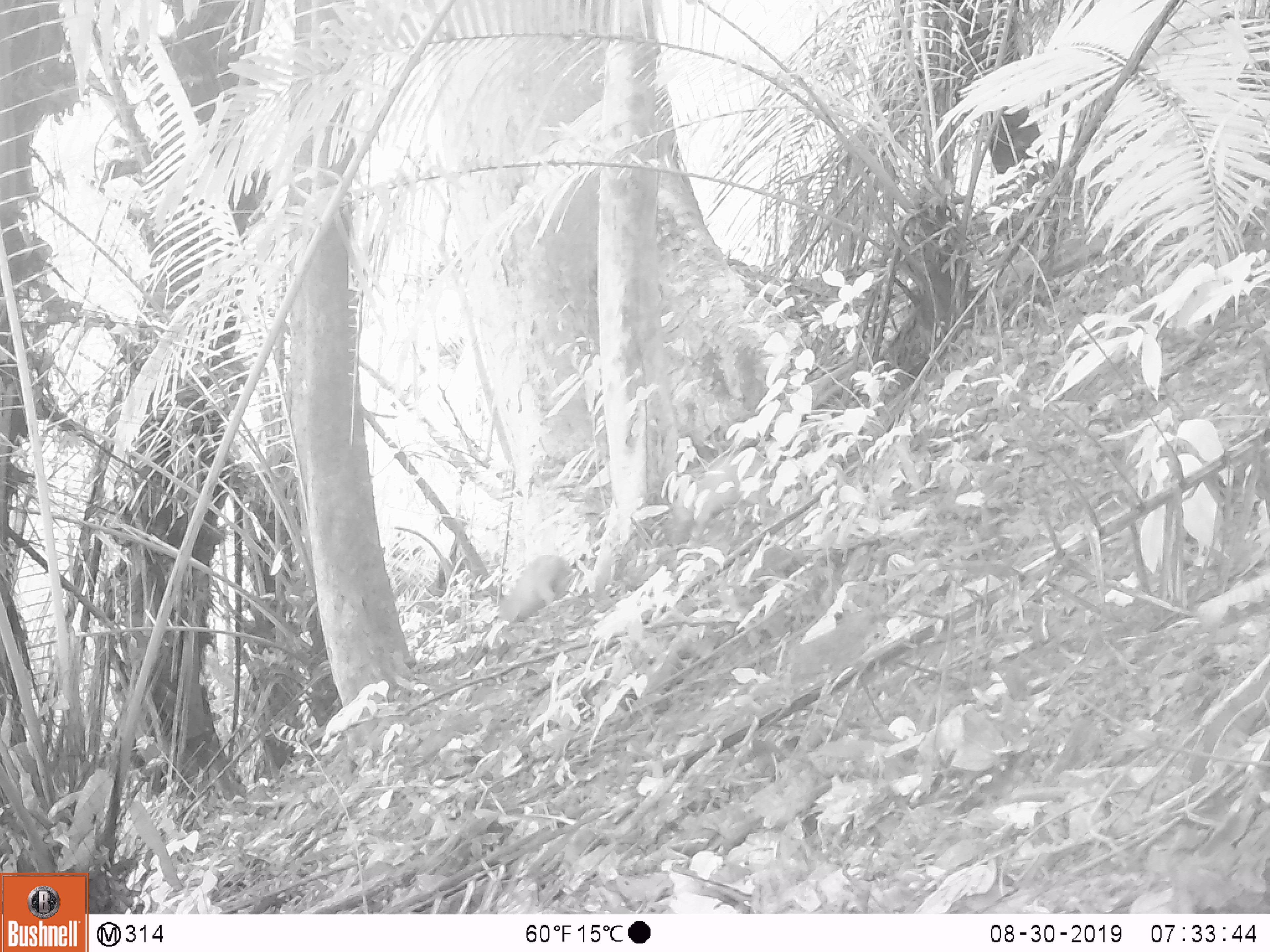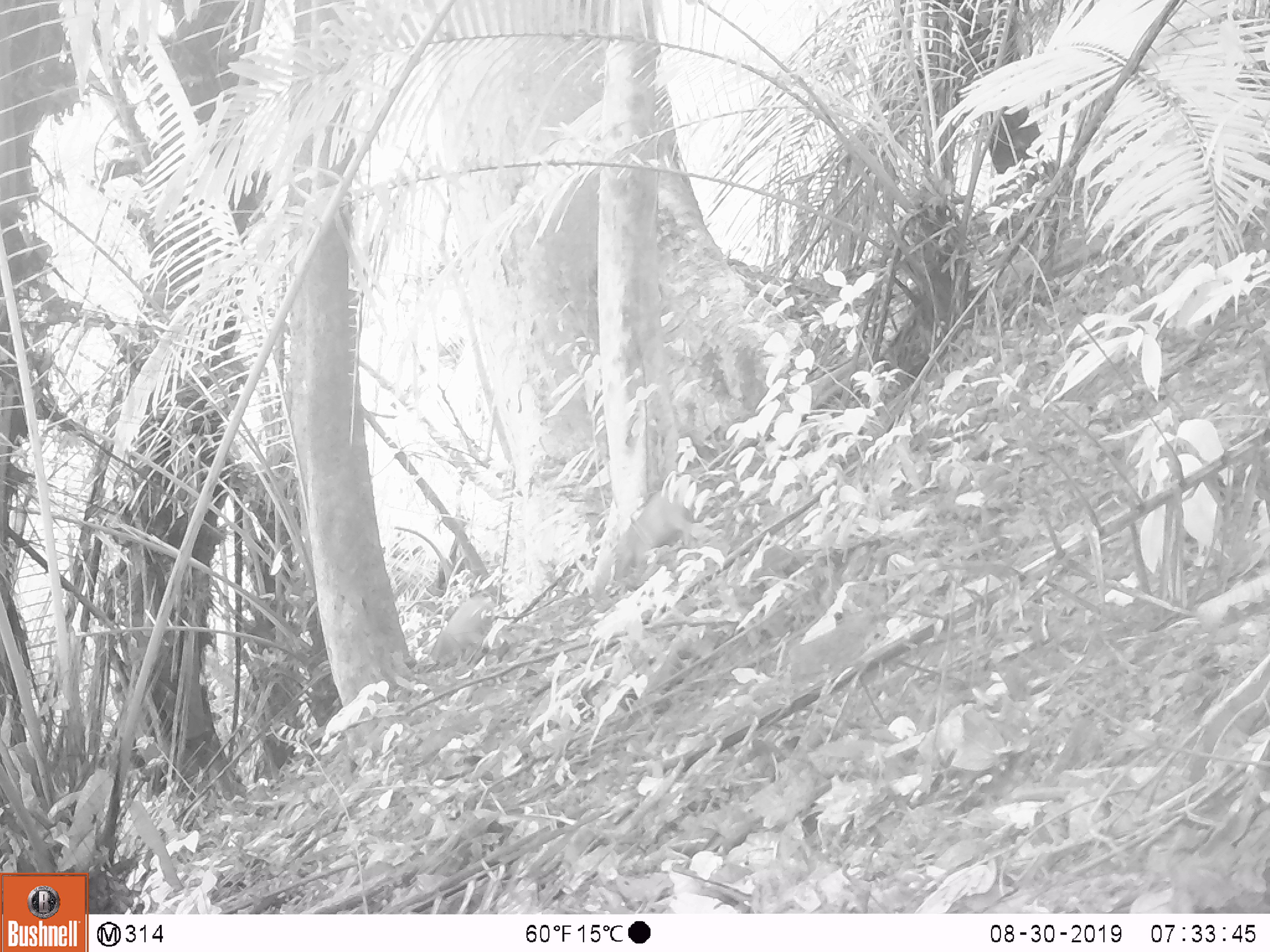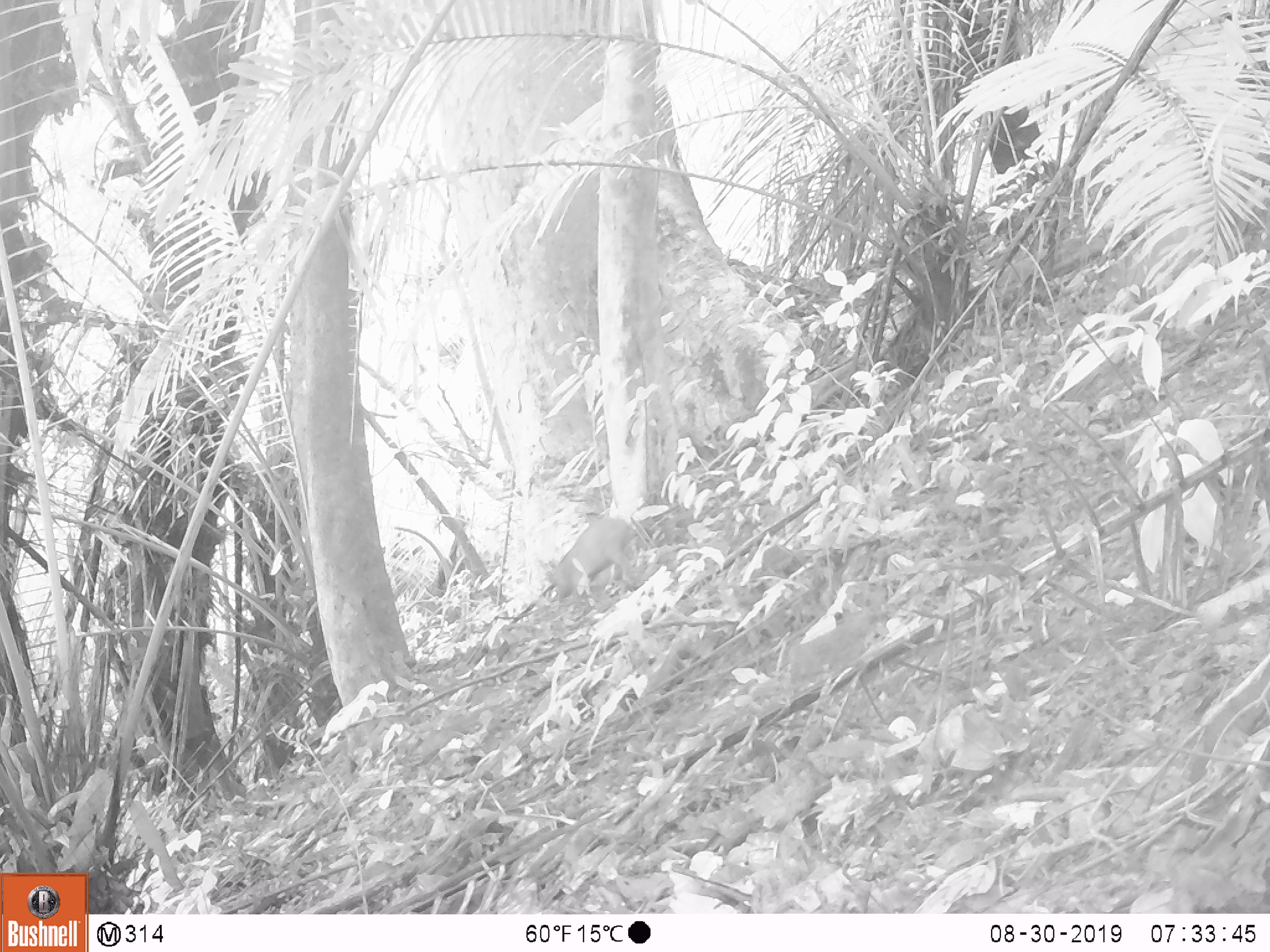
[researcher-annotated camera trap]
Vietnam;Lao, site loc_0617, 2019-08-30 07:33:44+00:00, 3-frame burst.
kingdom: Animalia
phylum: Chordata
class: Mammalia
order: Artiodactyla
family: Suidae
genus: Sus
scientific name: Sus scrofa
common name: eurasian wild pig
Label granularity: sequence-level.